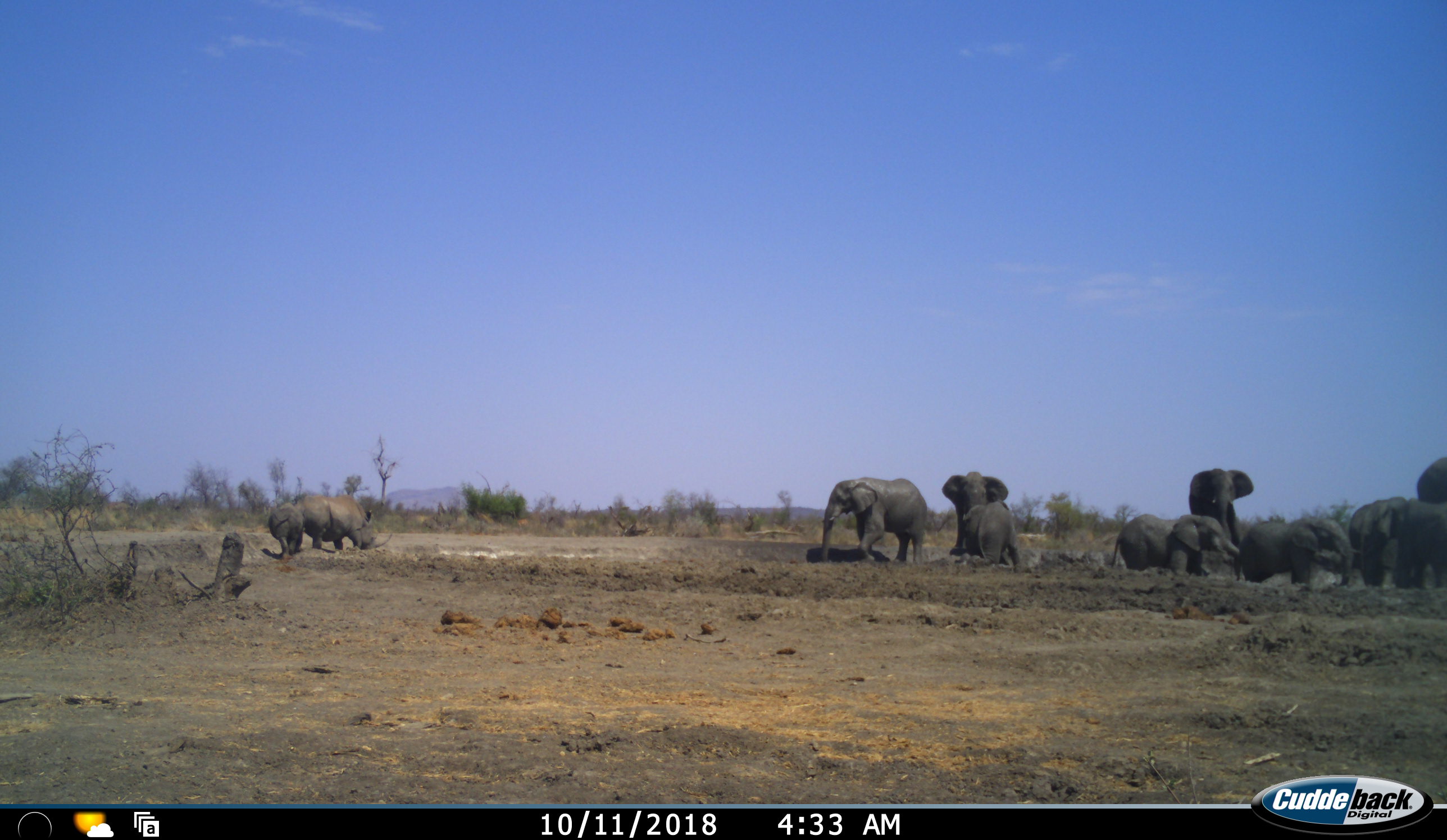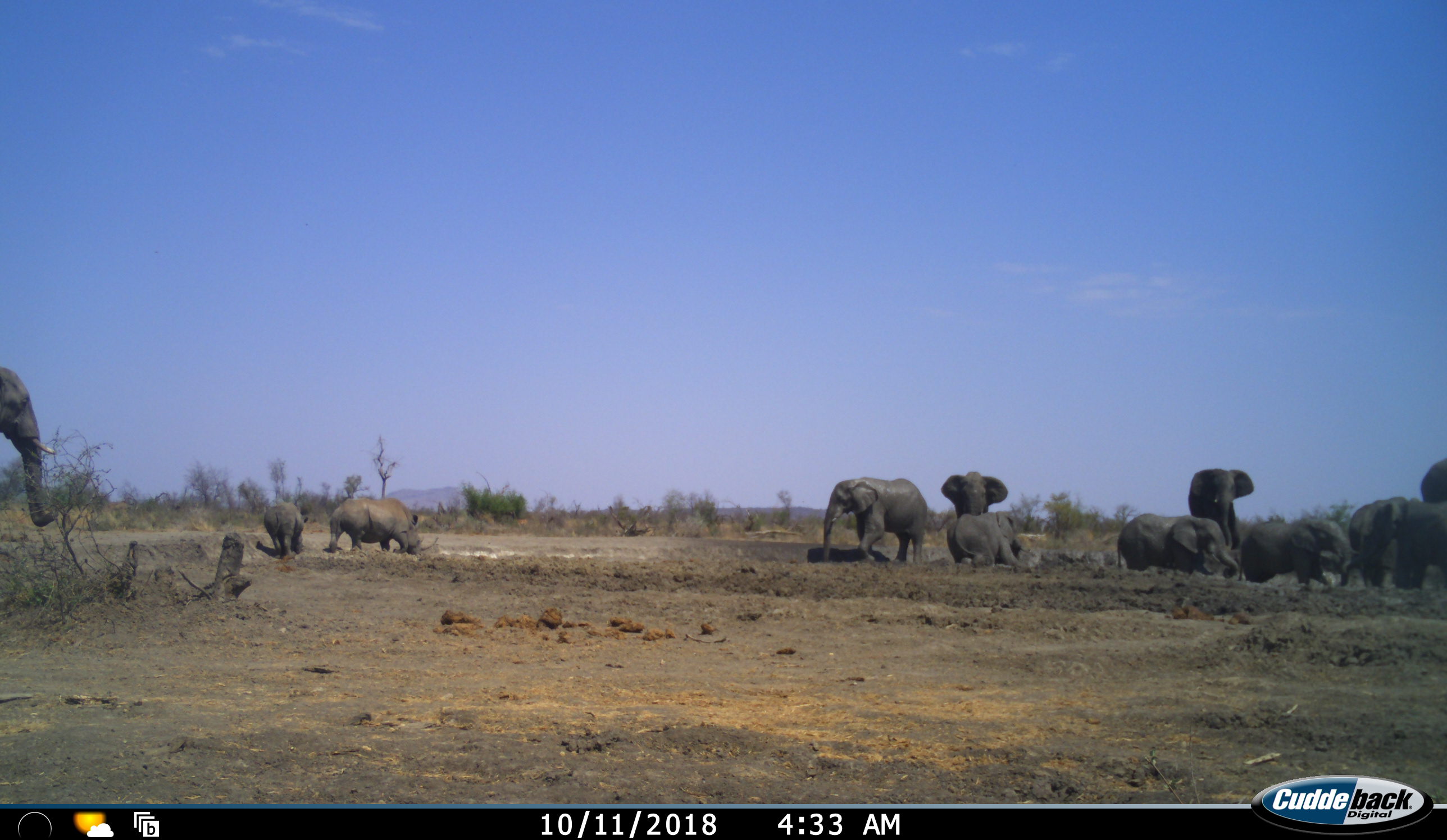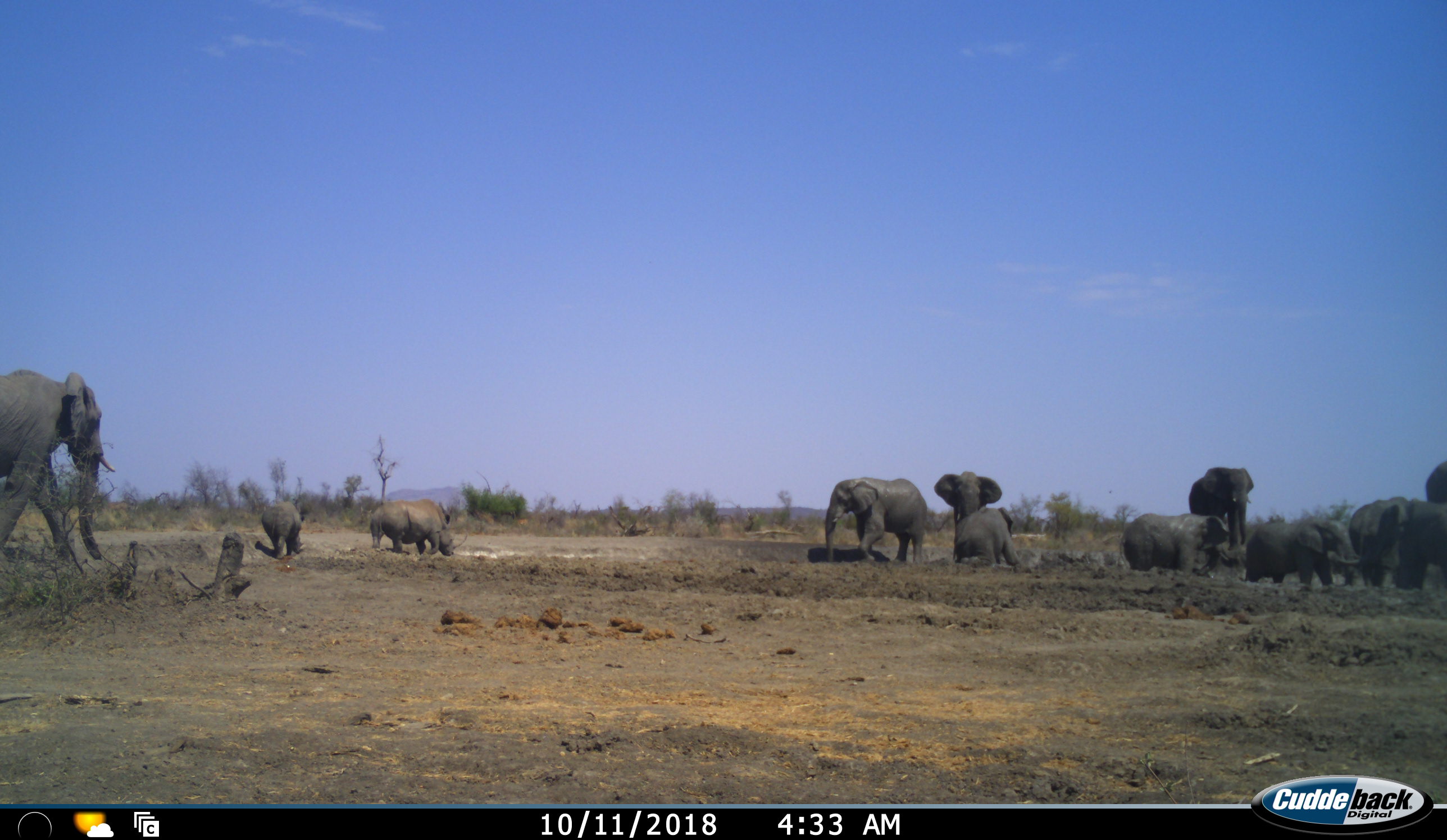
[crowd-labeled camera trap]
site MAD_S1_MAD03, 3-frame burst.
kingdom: Animalia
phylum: Chordata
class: Mammalia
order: Proboscidea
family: Elephantidae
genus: Loxodonta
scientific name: Loxodonta africana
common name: african bush elephant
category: elephant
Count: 10.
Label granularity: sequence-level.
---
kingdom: Animalia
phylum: Chordata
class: Mammalia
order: Perissodactyla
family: Rhinocerotidae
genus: Ceratotherium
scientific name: Ceratotherium simum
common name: white rhinoceros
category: rhinoceroswhite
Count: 2.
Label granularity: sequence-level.